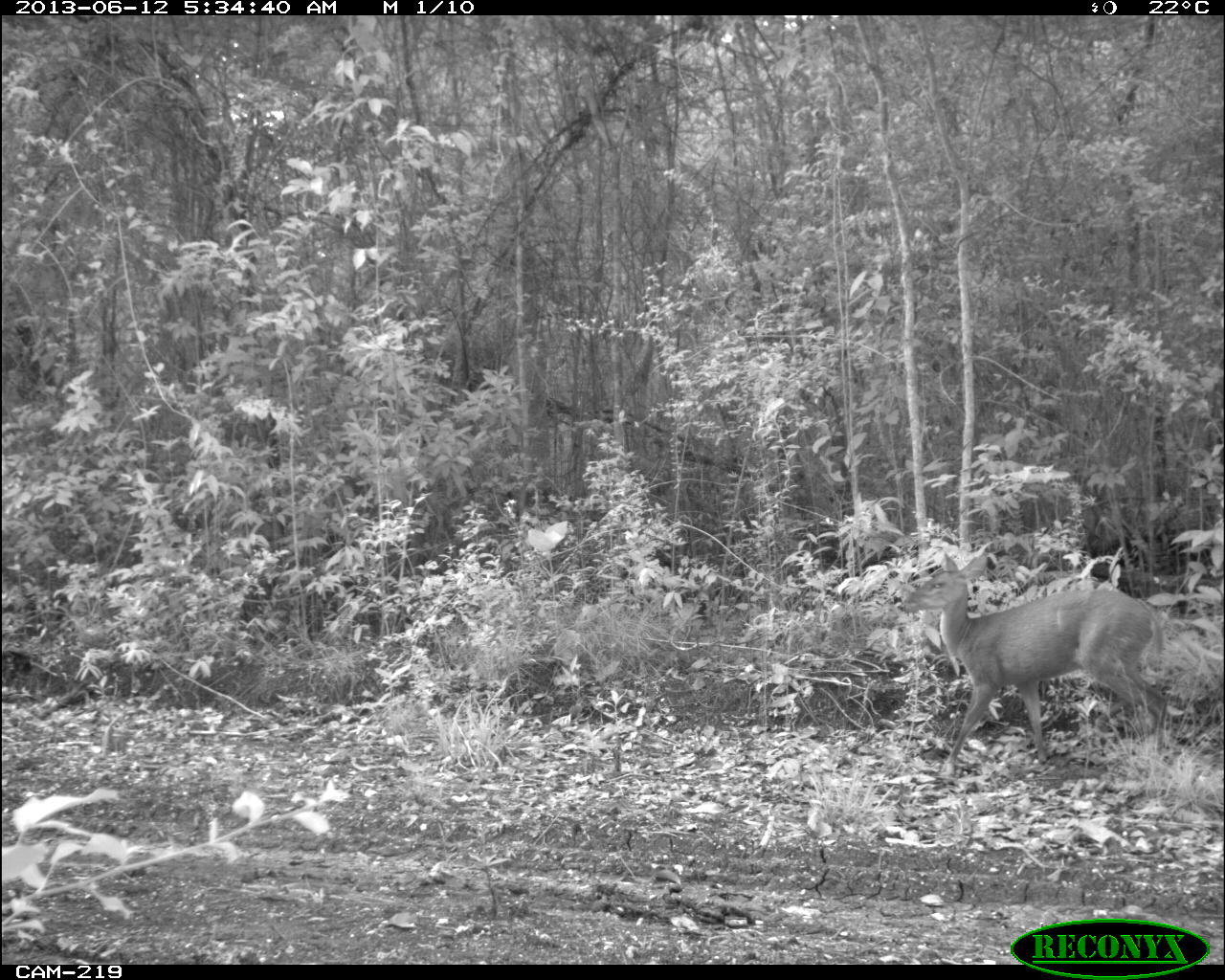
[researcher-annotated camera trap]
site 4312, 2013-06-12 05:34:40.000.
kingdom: Animalia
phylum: Chordata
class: Mammalia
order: Artiodactyla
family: Cervidae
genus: Mazama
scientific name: Mazama temama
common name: central american red brocket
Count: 1.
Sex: female.